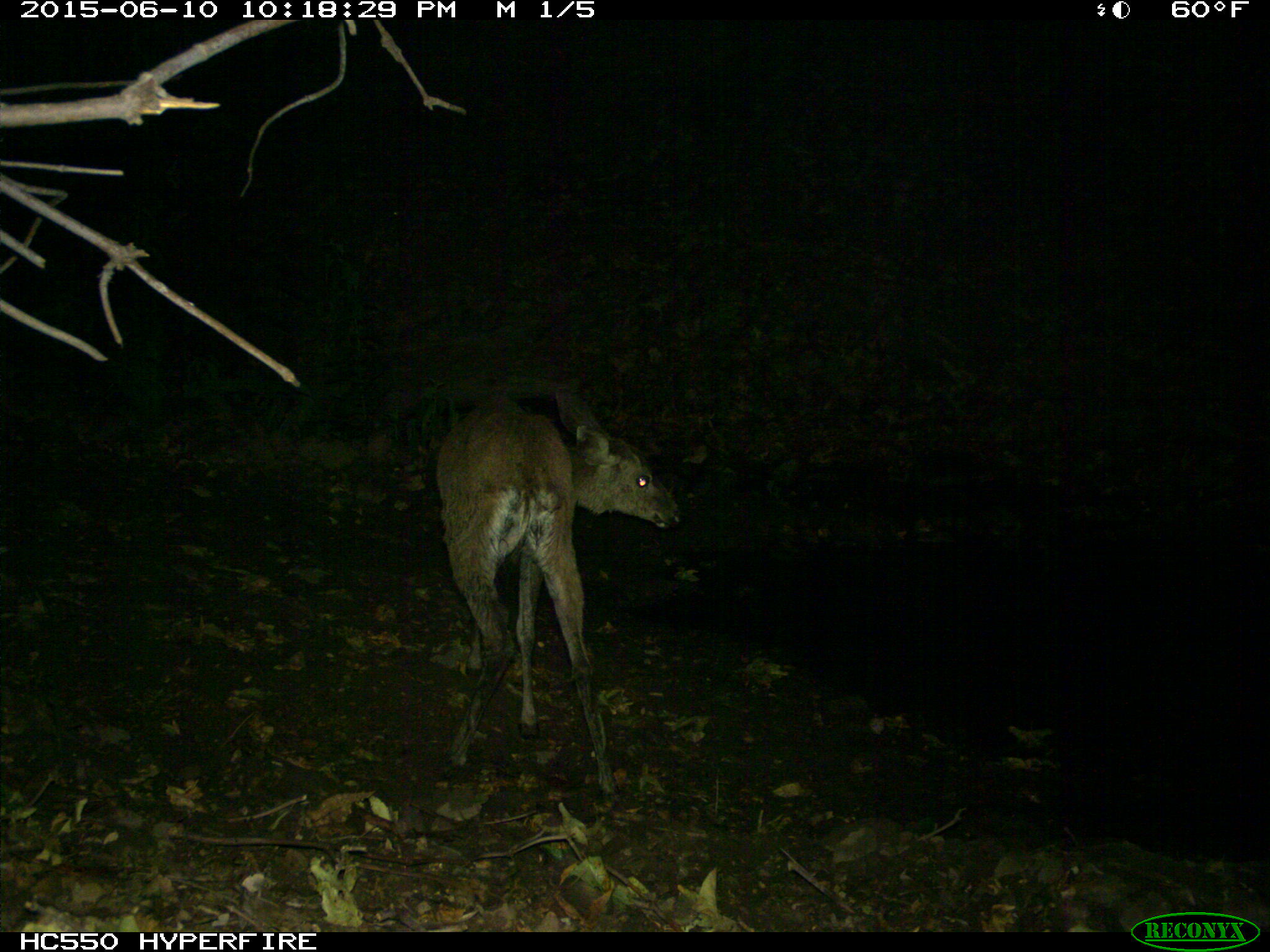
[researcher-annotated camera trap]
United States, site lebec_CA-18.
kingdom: Animalia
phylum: Chordata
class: Mammalia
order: Artiodactyla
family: Cervidae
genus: Odocoileus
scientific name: Odocoileus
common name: deer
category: unidentified deer